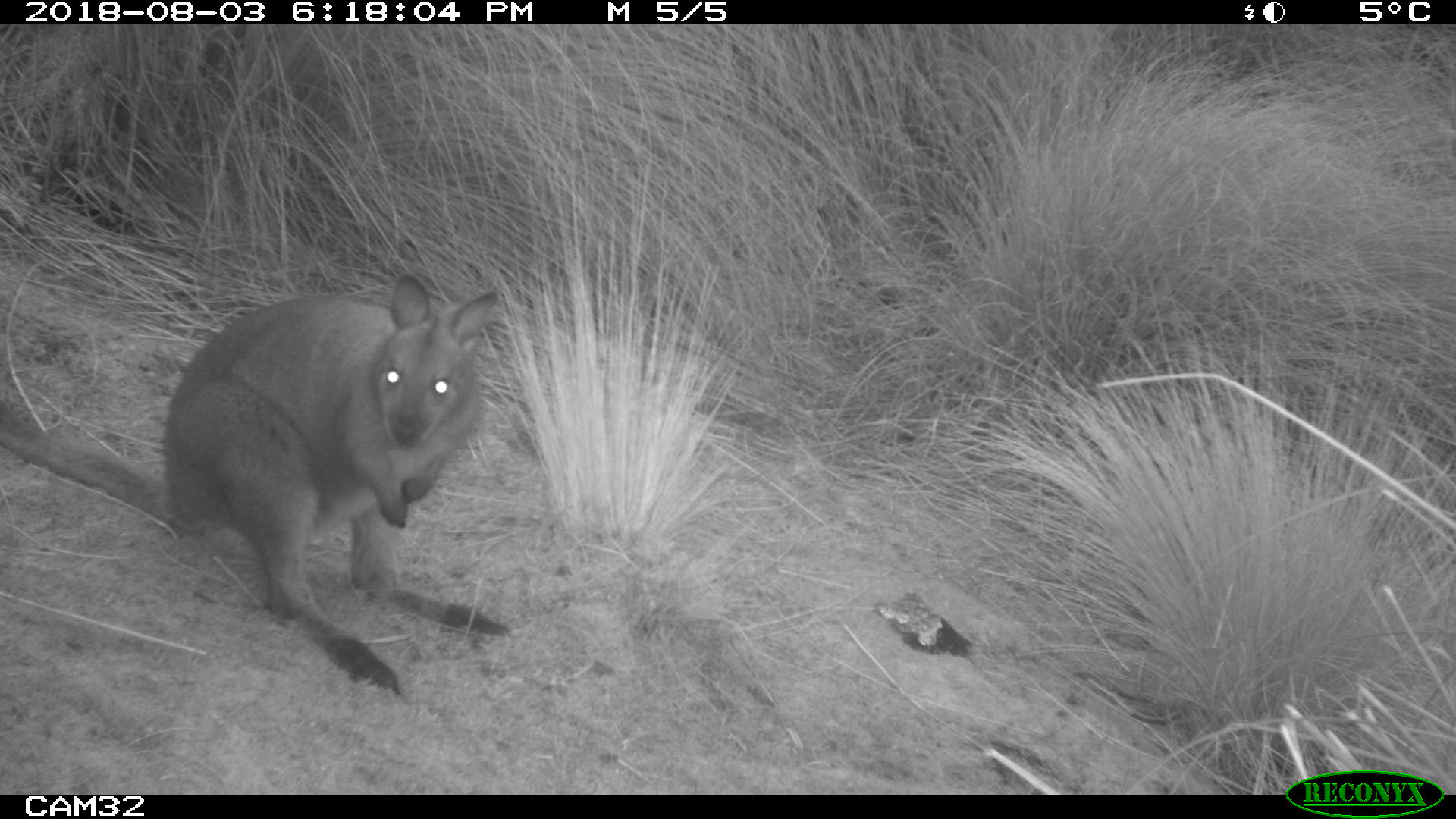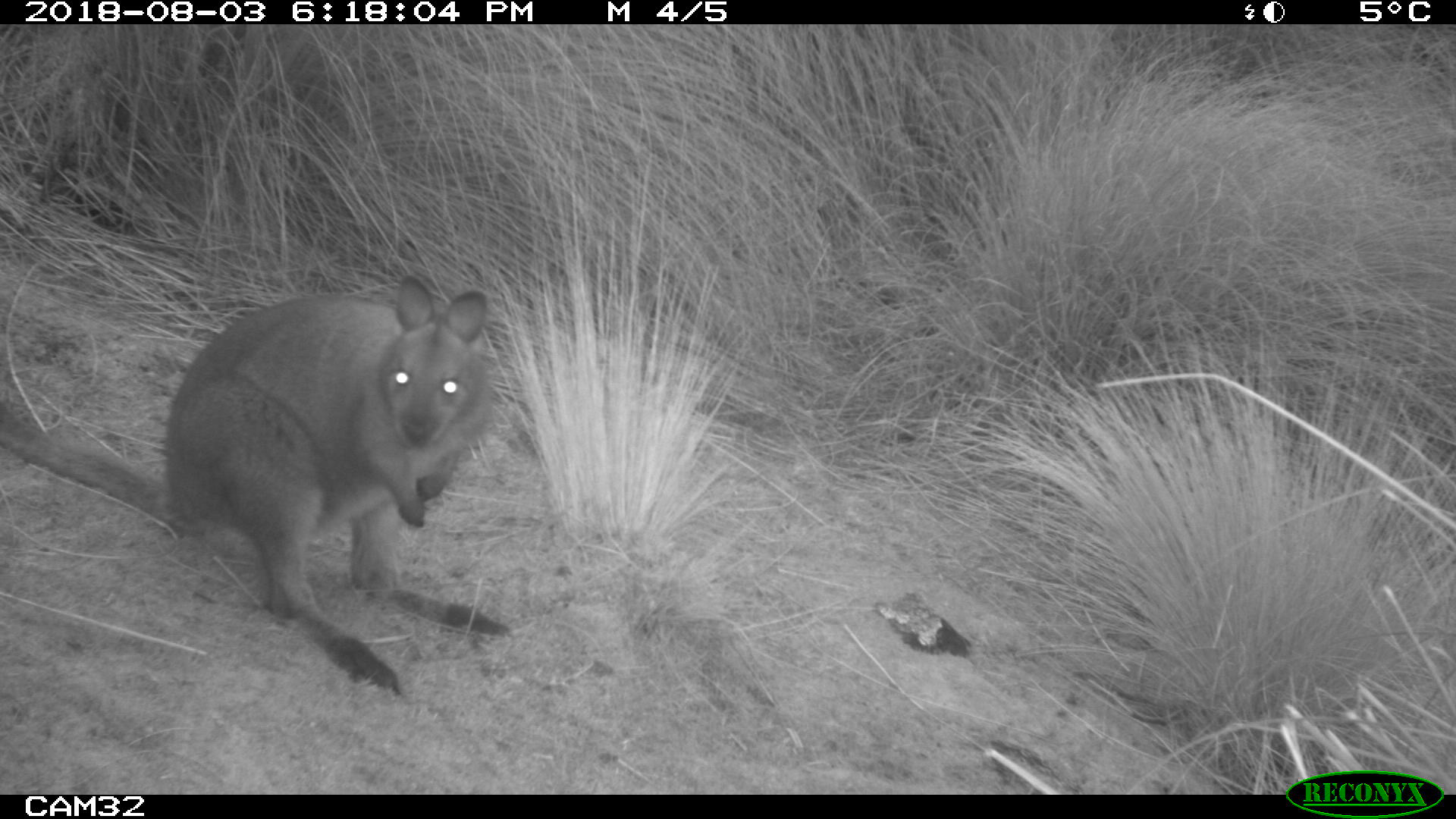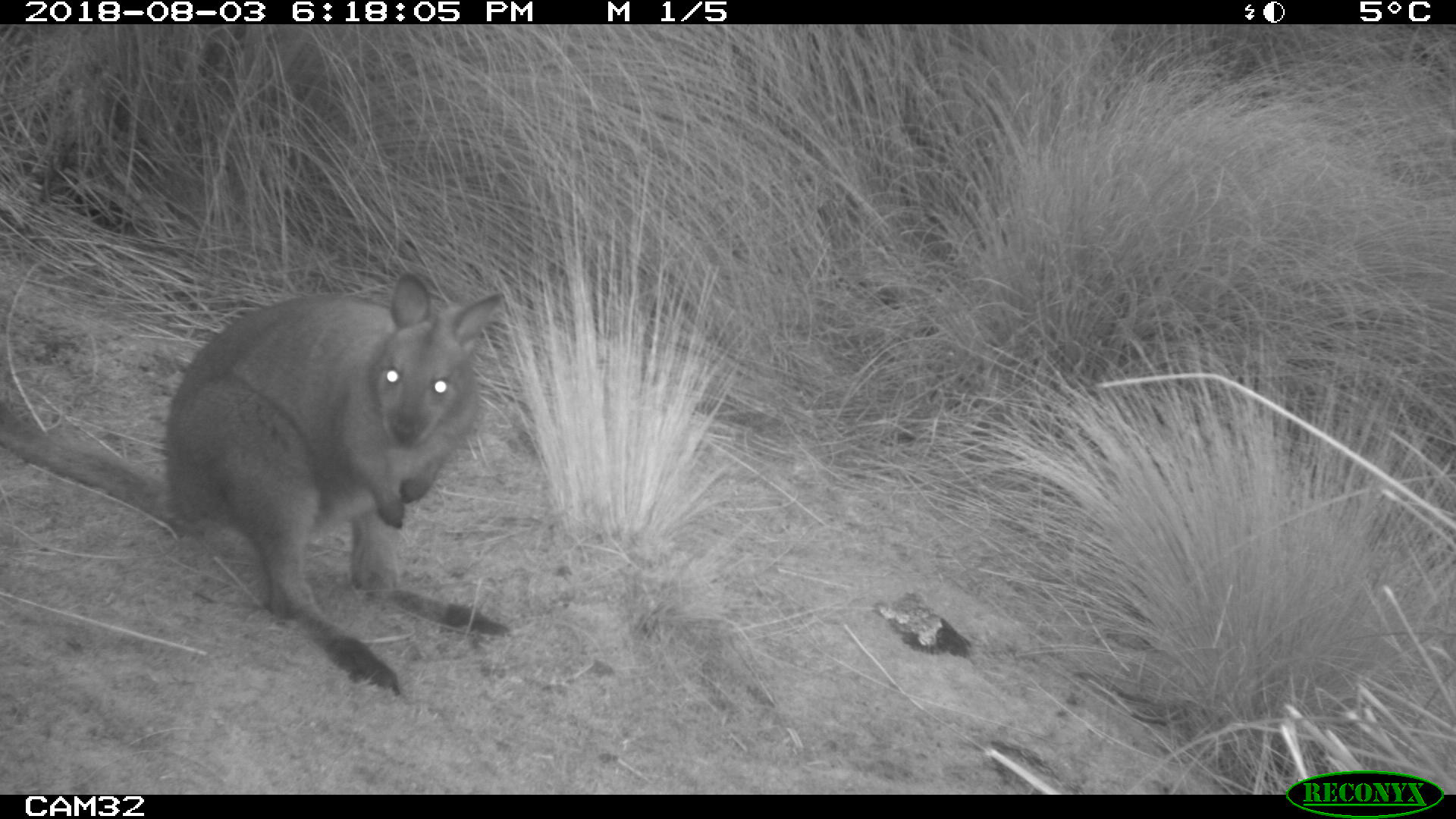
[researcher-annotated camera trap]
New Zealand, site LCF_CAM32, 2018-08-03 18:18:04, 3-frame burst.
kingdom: Animalia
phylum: Chordata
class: Mammalia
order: Diprotodontia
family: Macropodidae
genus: Notamacropus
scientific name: Notamacropus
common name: wallaby